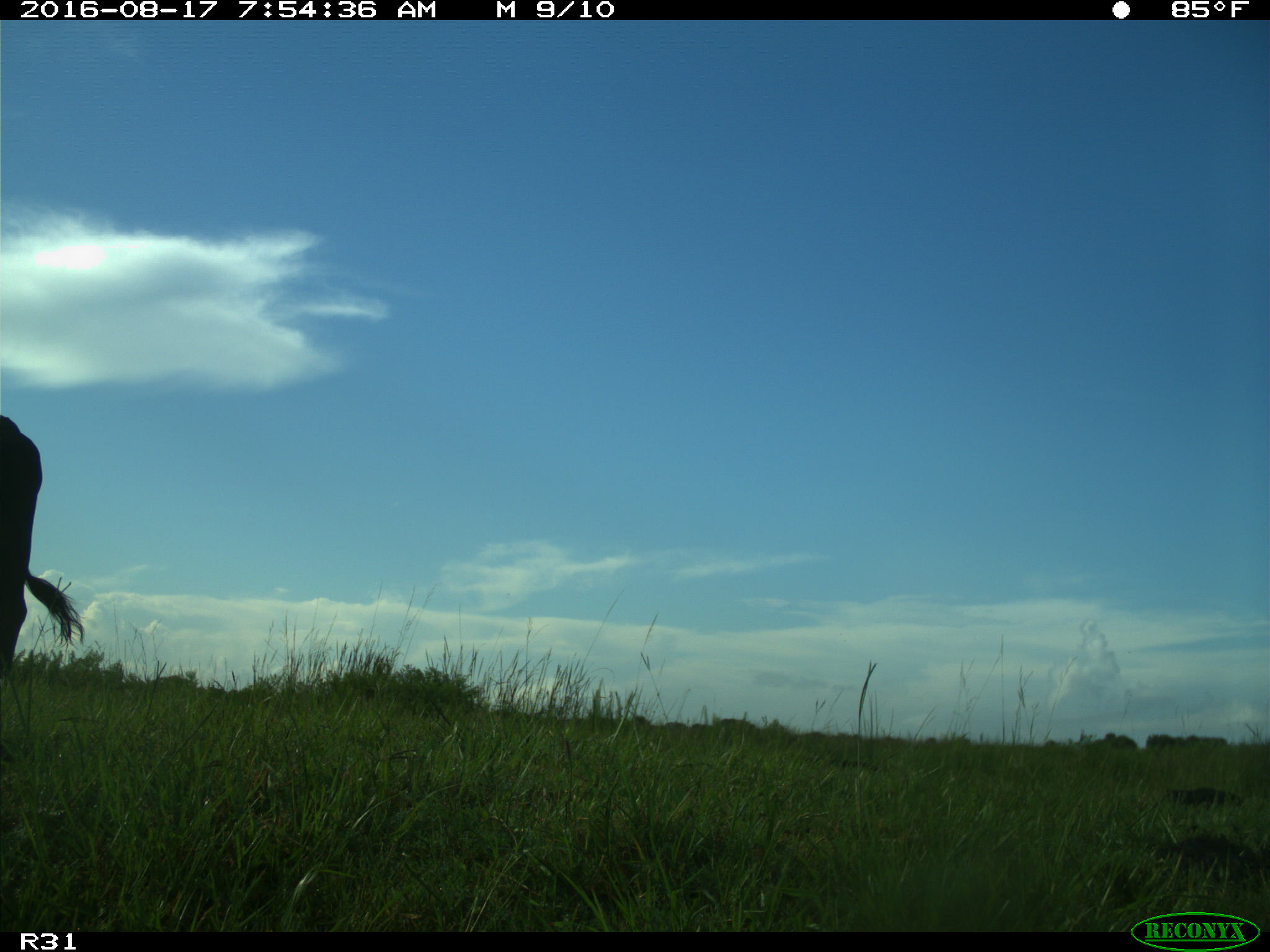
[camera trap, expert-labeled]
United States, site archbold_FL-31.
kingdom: Animalia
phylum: Chordata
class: Mammalia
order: Artiodactyla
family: Bovidae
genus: Bos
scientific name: Bos taurus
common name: domestic cow